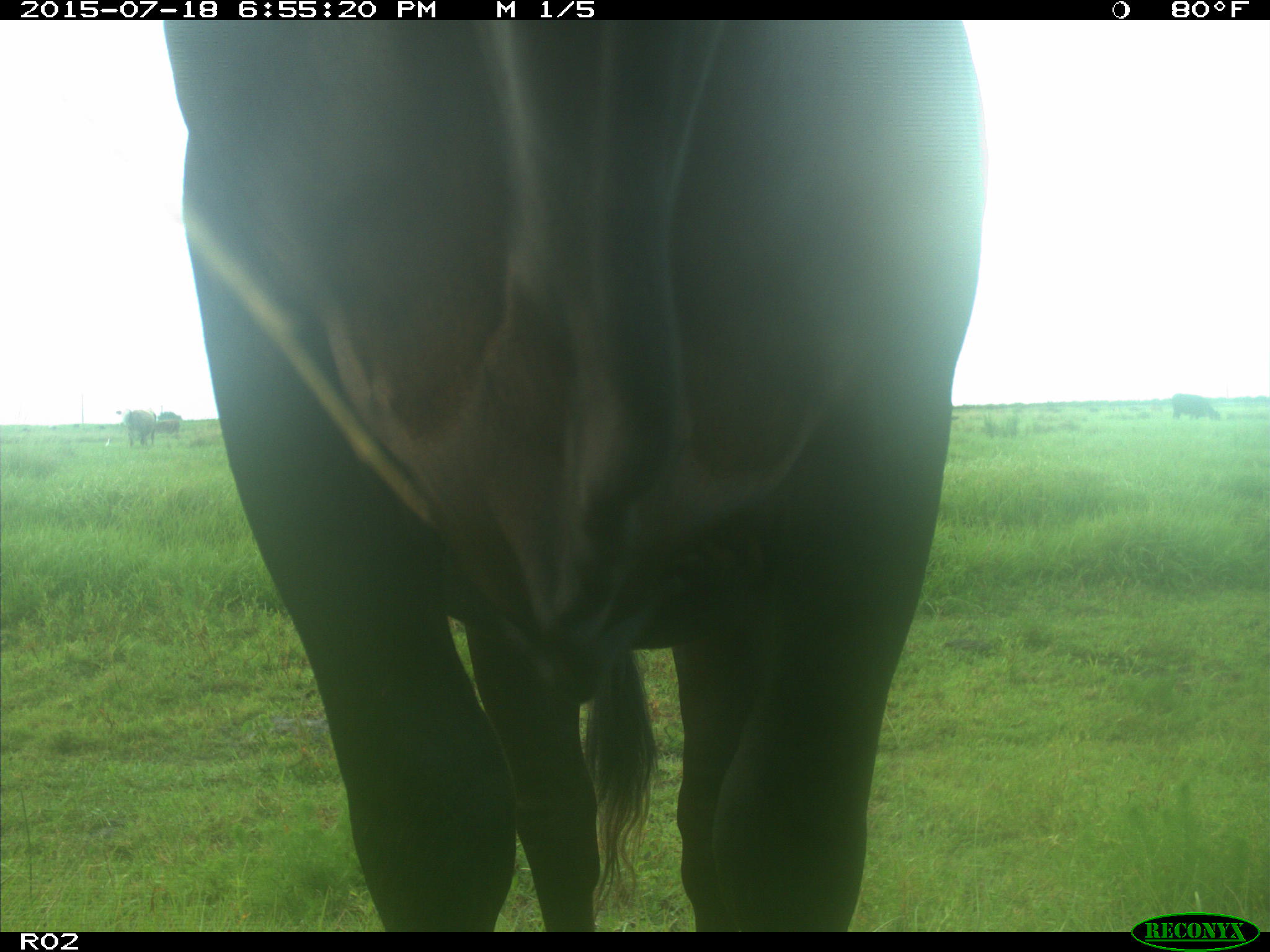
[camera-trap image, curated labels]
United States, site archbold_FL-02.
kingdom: Animalia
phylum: Chordata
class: Mammalia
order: Artiodactyla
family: Bovidae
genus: Bos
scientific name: Bos taurus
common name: domestic cow